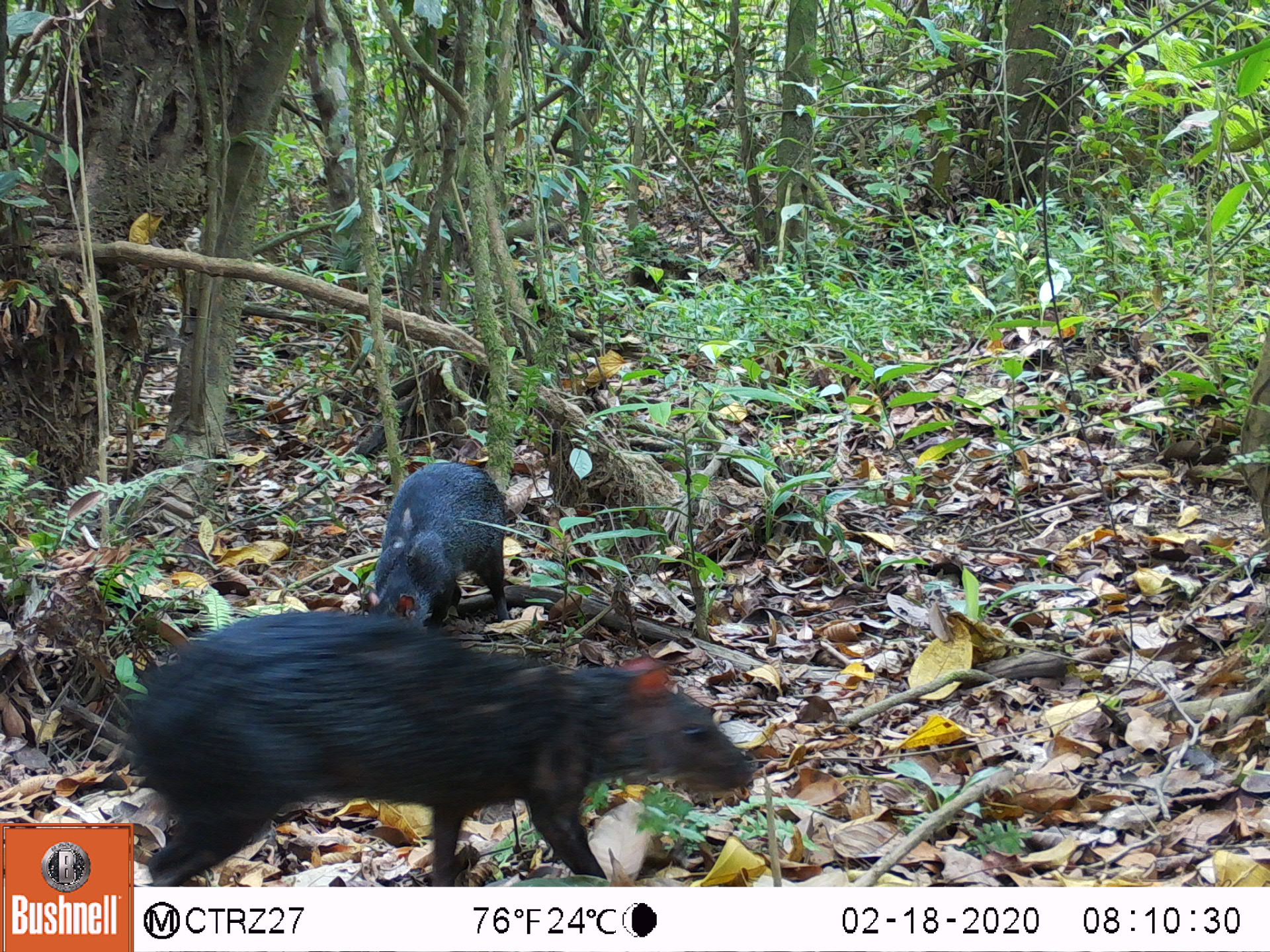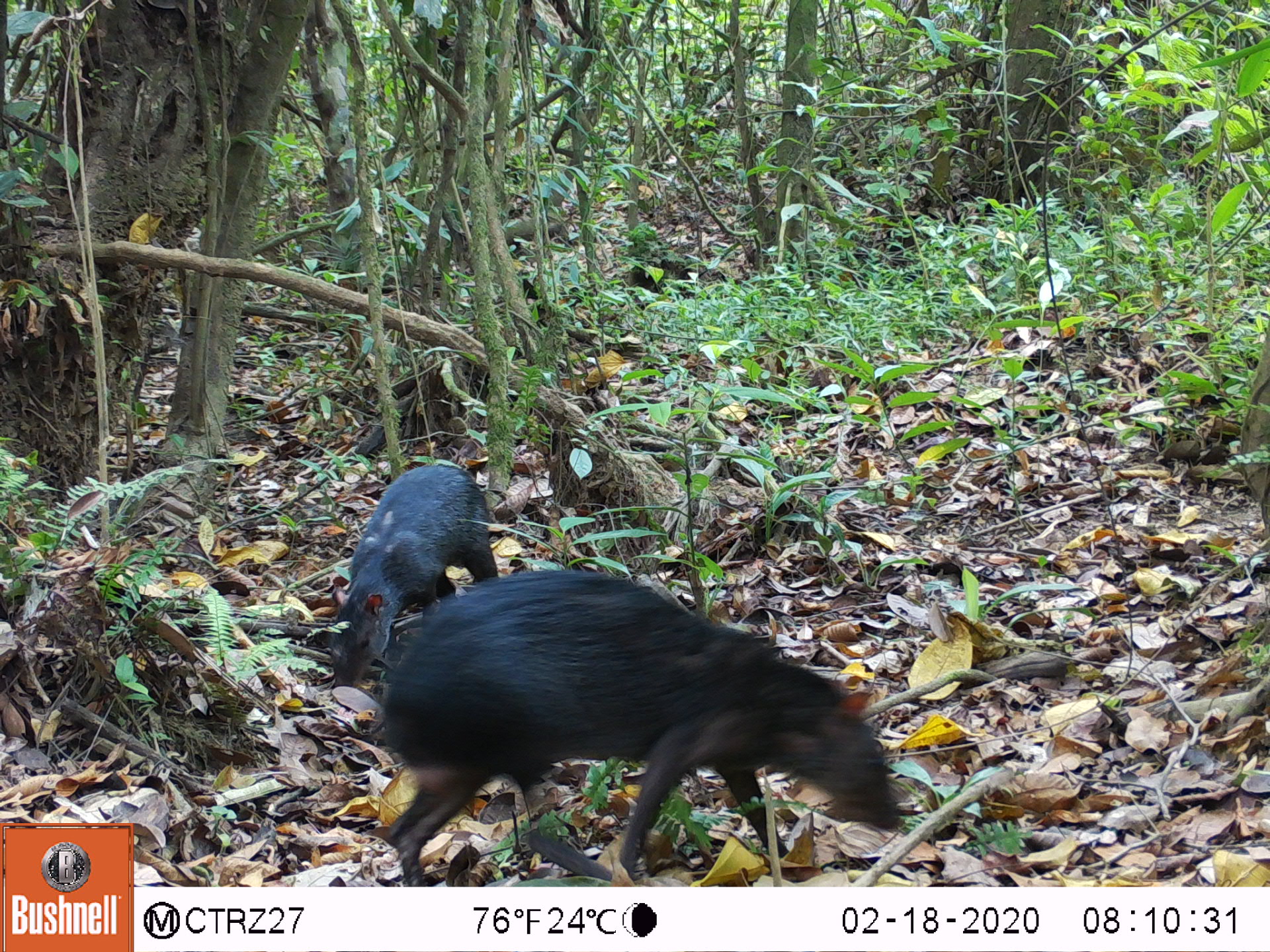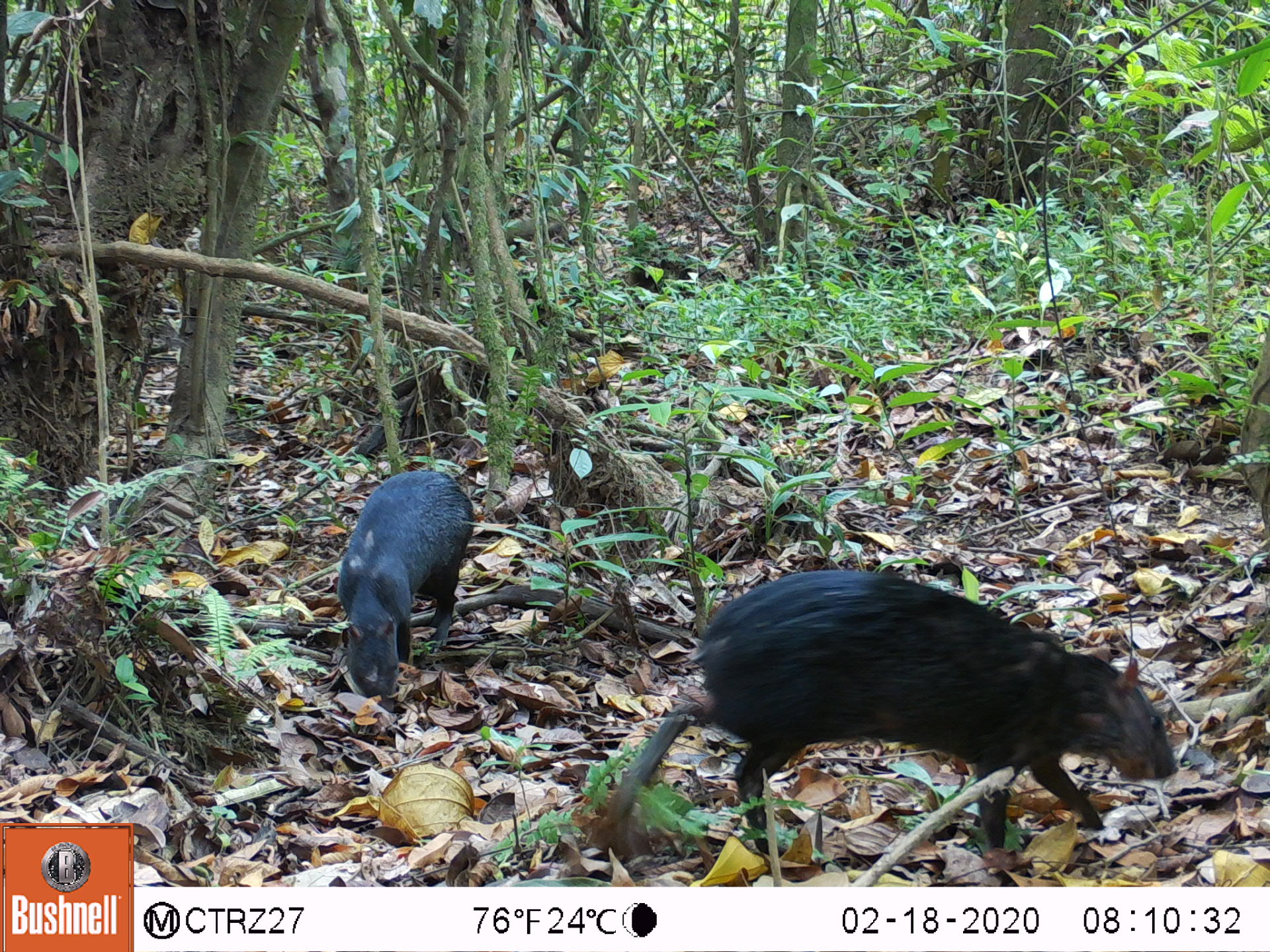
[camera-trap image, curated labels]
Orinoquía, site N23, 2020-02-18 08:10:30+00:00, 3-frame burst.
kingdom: Animalia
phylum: Chordata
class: Mammalia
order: Rodentia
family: Dasyproctidae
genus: Dasyprocta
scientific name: Dasyprocta fuliginosa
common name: black agouti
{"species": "black agouti (Dasyprocta fuliginosa)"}